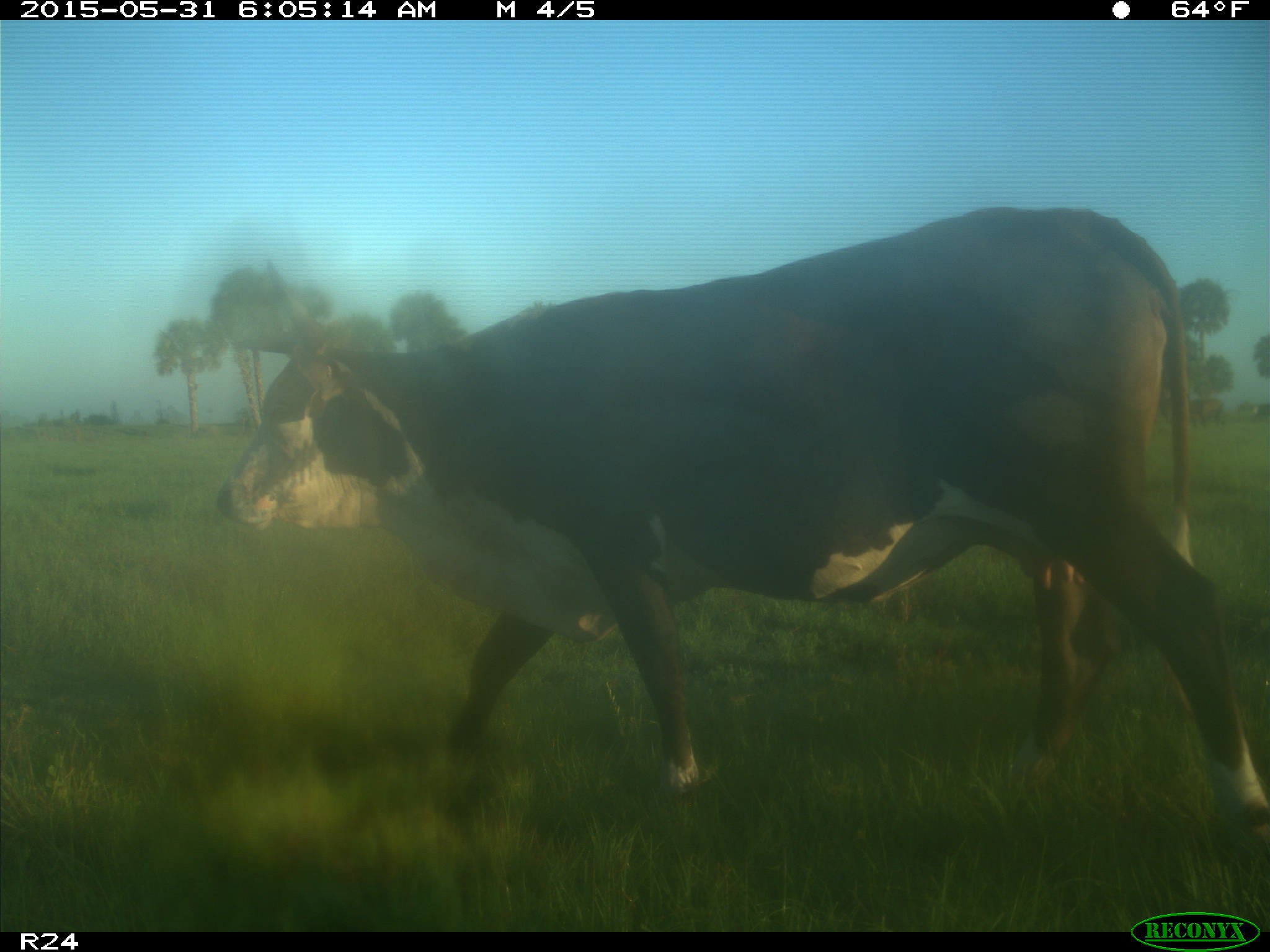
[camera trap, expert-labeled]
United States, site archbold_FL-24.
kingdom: Animalia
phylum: Chordata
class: Mammalia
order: Artiodactyla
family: Bovidae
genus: Bos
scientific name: Bos taurus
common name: domestic cow